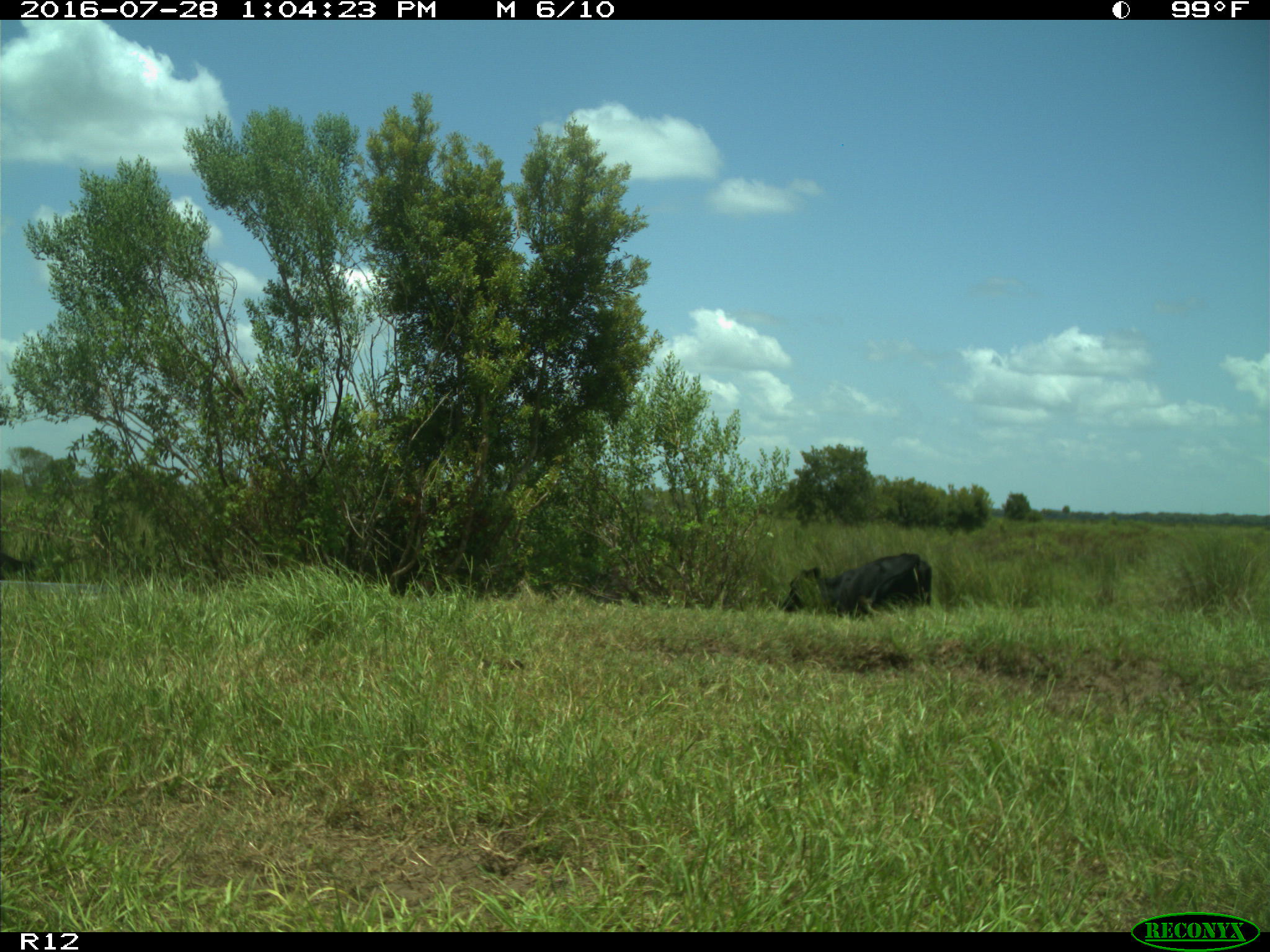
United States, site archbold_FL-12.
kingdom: Animalia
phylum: Chordata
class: Mammalia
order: Artiodactyla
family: Bovidae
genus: Bos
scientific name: Bos taurus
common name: domestic cow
Bos taurus (domestic cow).